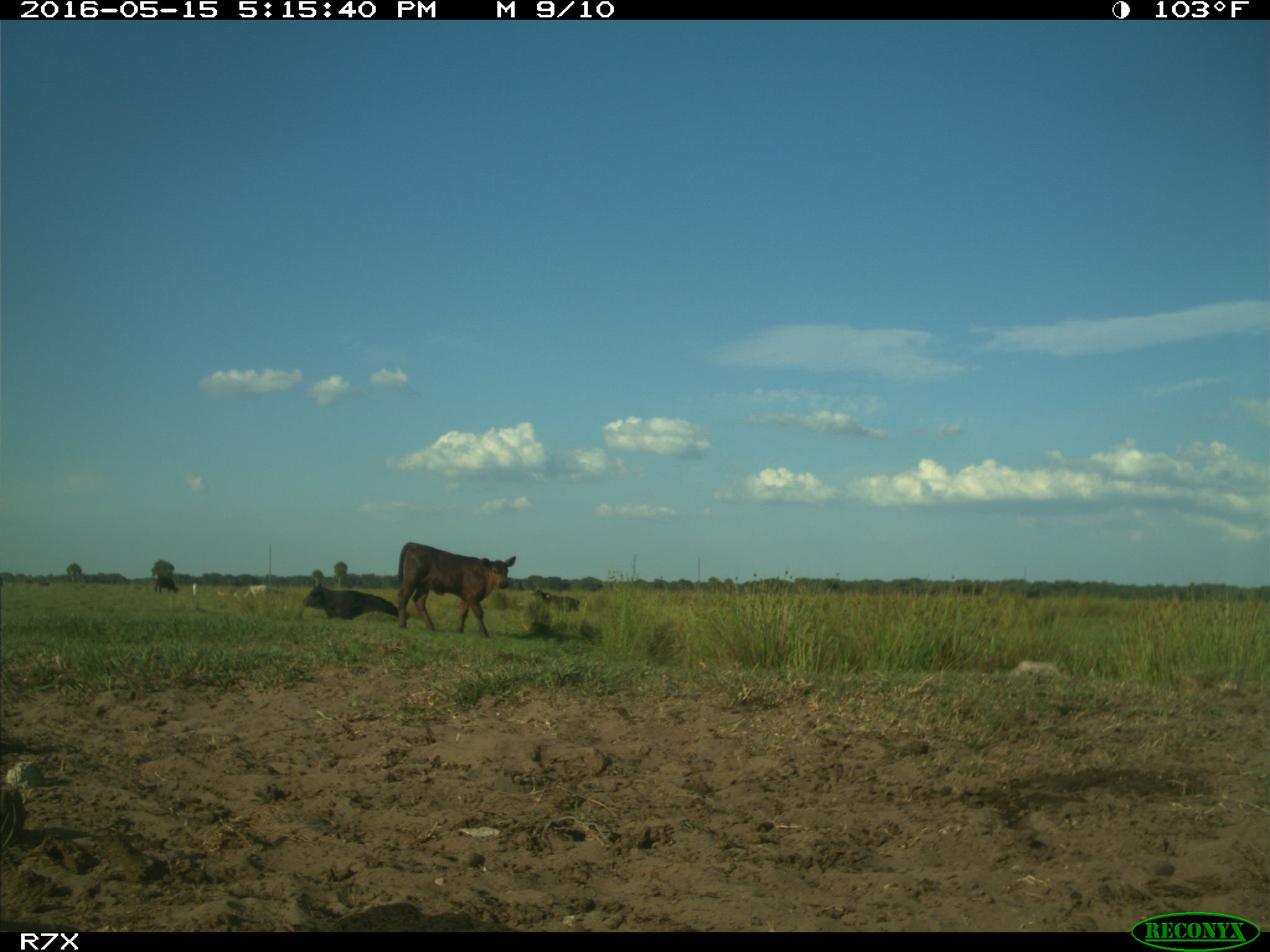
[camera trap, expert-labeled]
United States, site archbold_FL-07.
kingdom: Animalia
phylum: Chordata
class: Mammalia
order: Artiodactyla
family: Bovidae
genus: Bos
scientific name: Bos taurus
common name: domestic cow